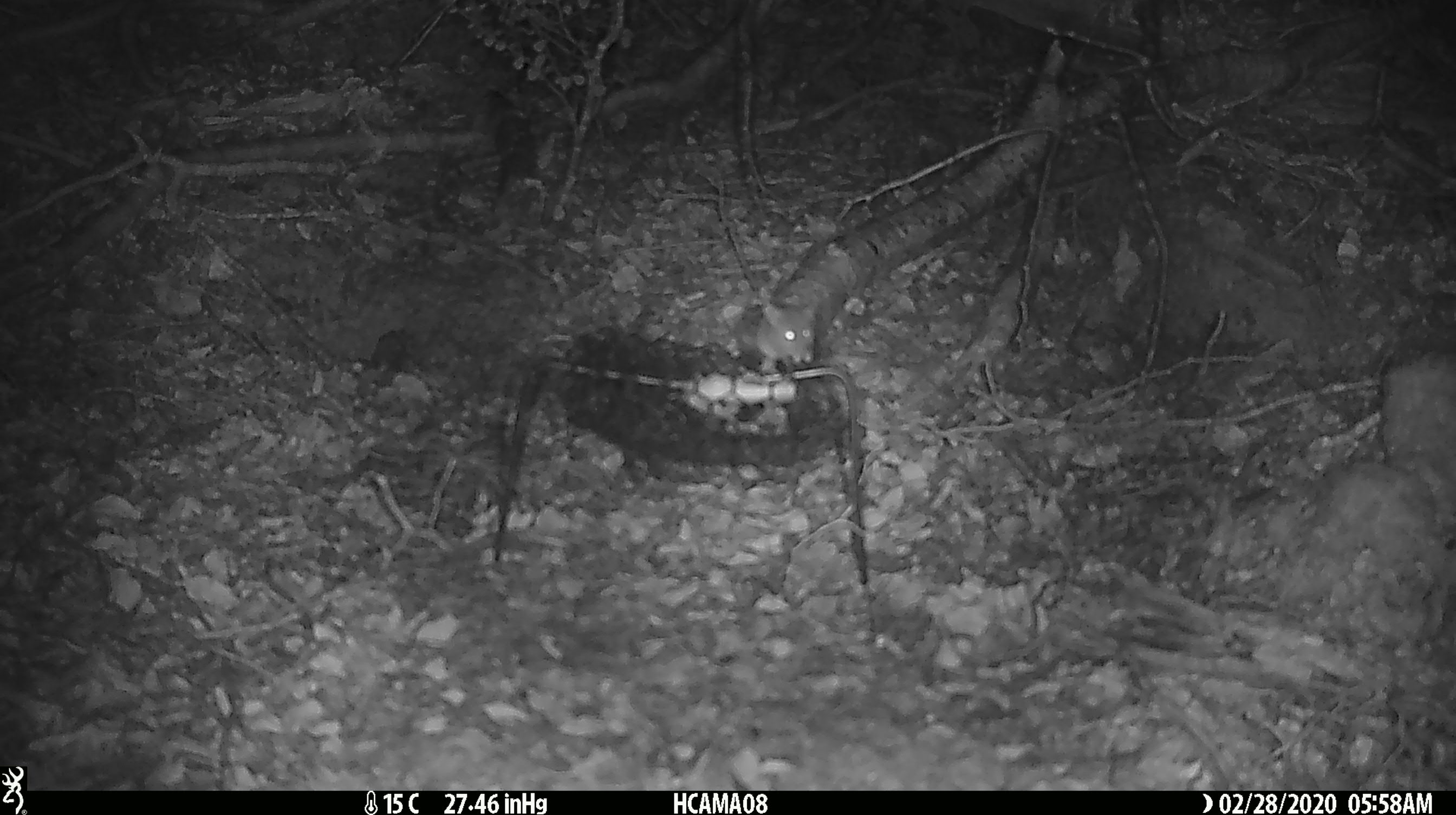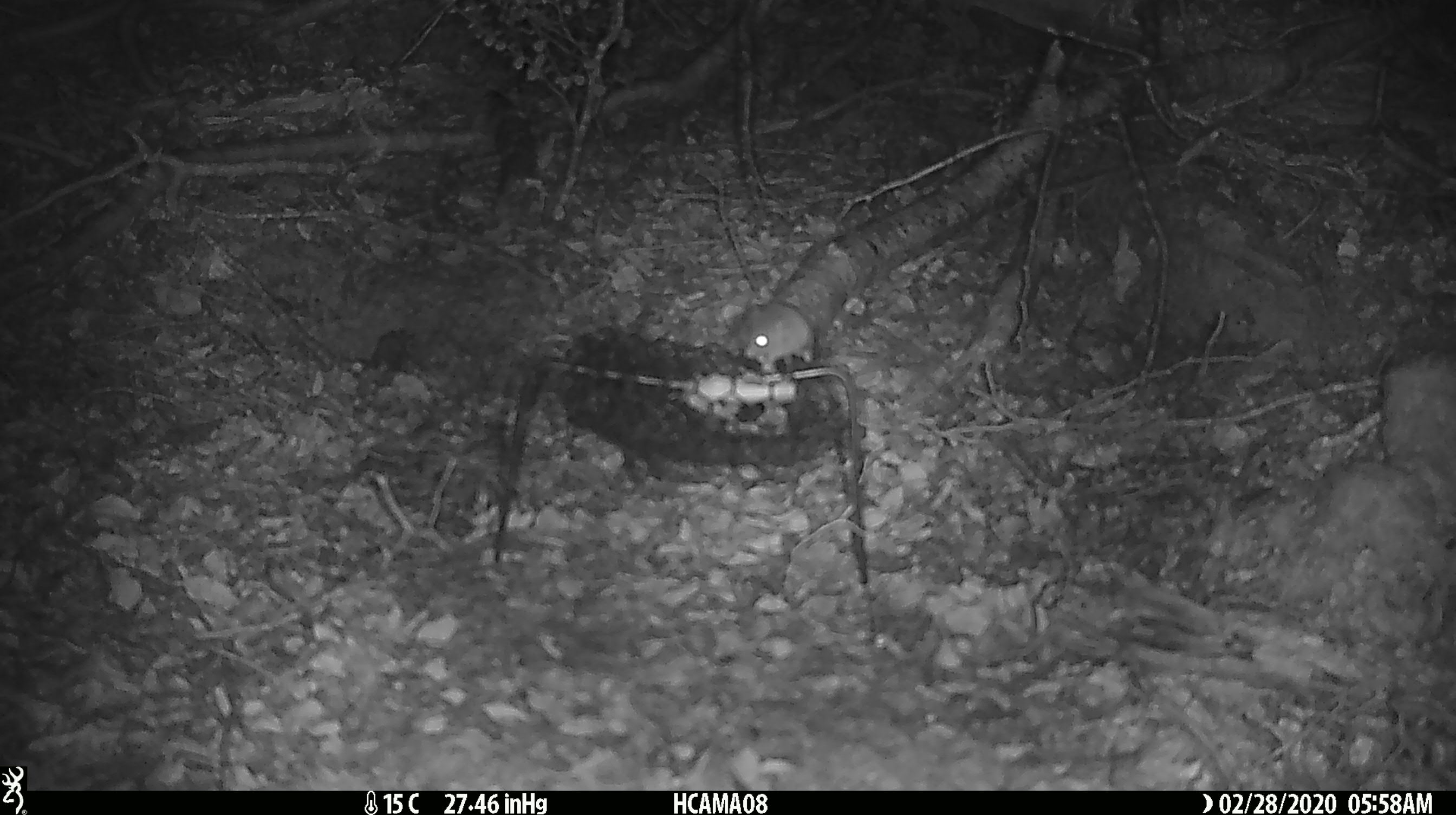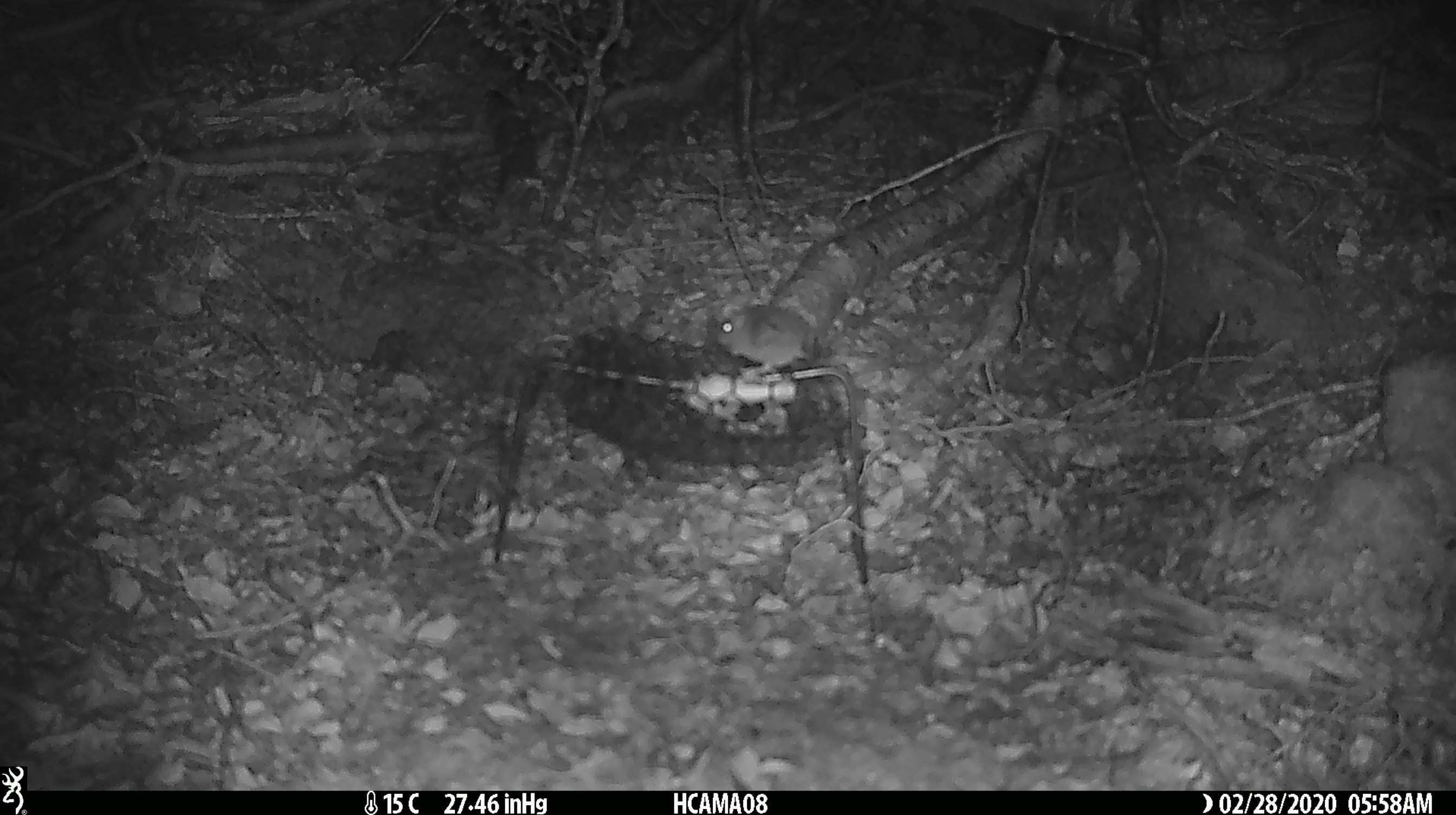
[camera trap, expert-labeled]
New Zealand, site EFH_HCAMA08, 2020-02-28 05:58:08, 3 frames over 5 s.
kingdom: Animalia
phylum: Chordata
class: Mammalia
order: Rodentia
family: Muridae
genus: Mus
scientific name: Mus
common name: mouse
Mouse (Mus).